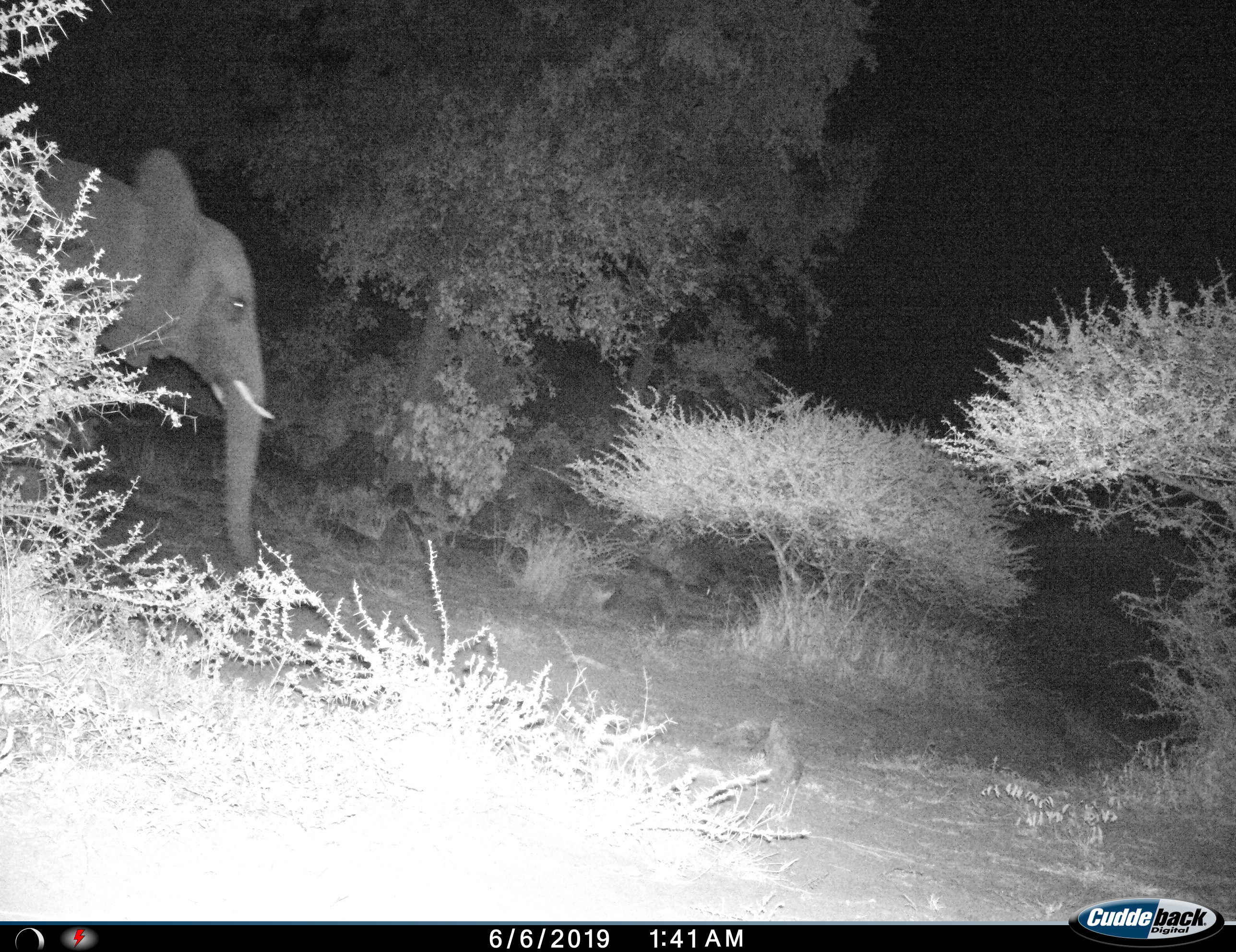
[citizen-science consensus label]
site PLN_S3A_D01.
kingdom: Animalia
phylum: Chordata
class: Mammalia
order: Proboscidea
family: Elephantidae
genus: Loxodonta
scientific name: Loxodonta africana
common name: african bush elephant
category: elephant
Elephant (african bush elephant) (Loxodonta africana), count 1. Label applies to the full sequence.